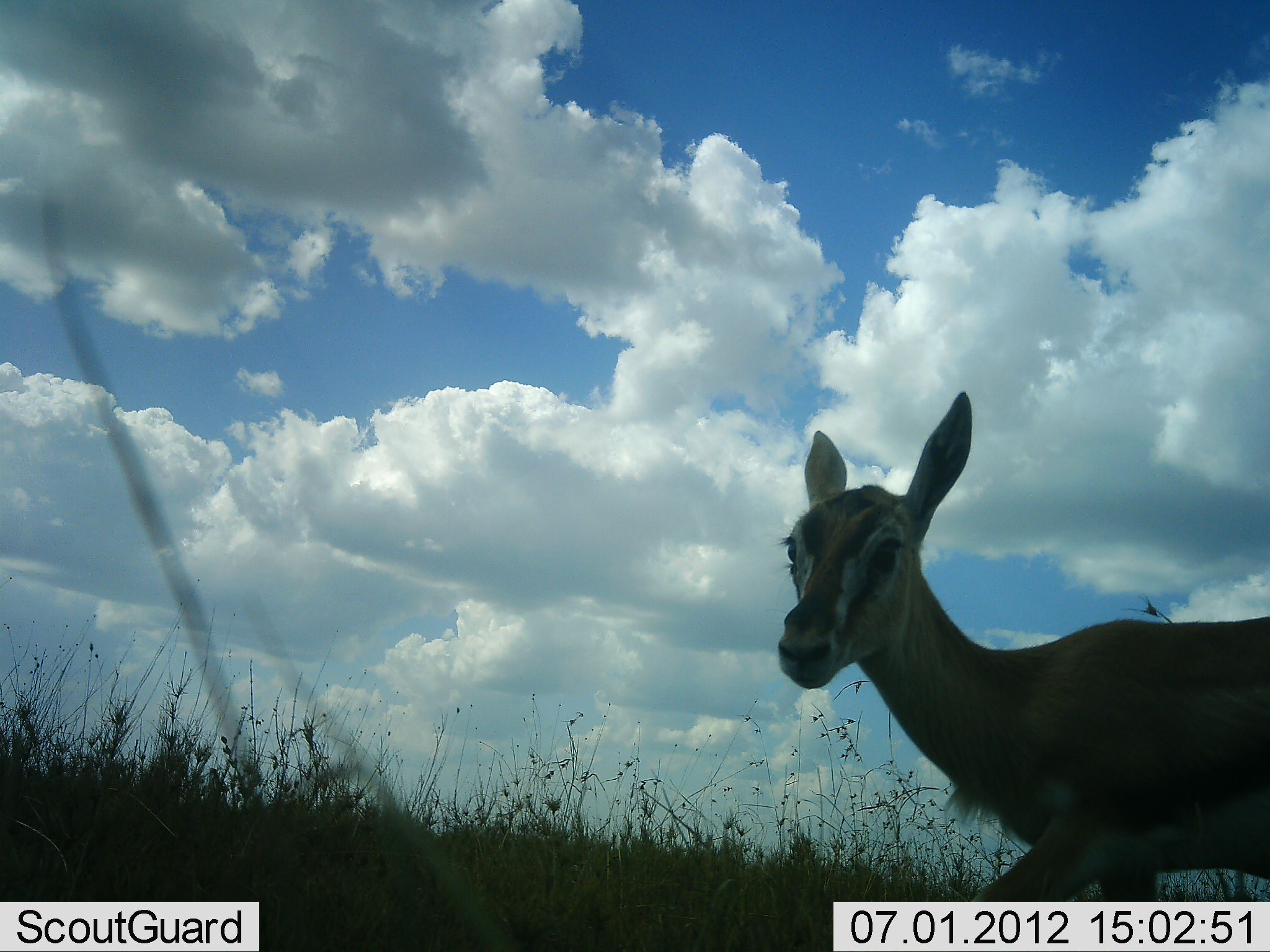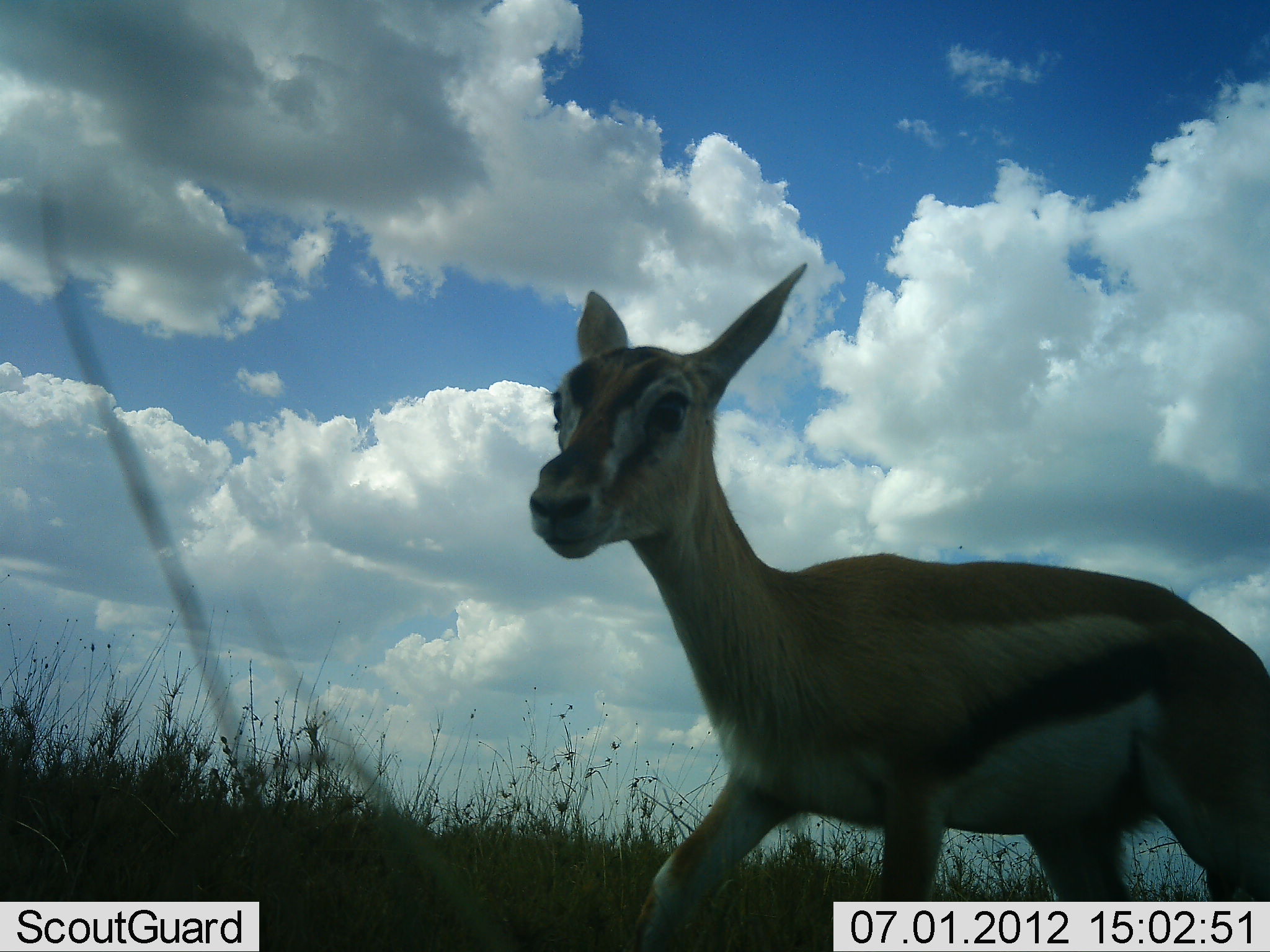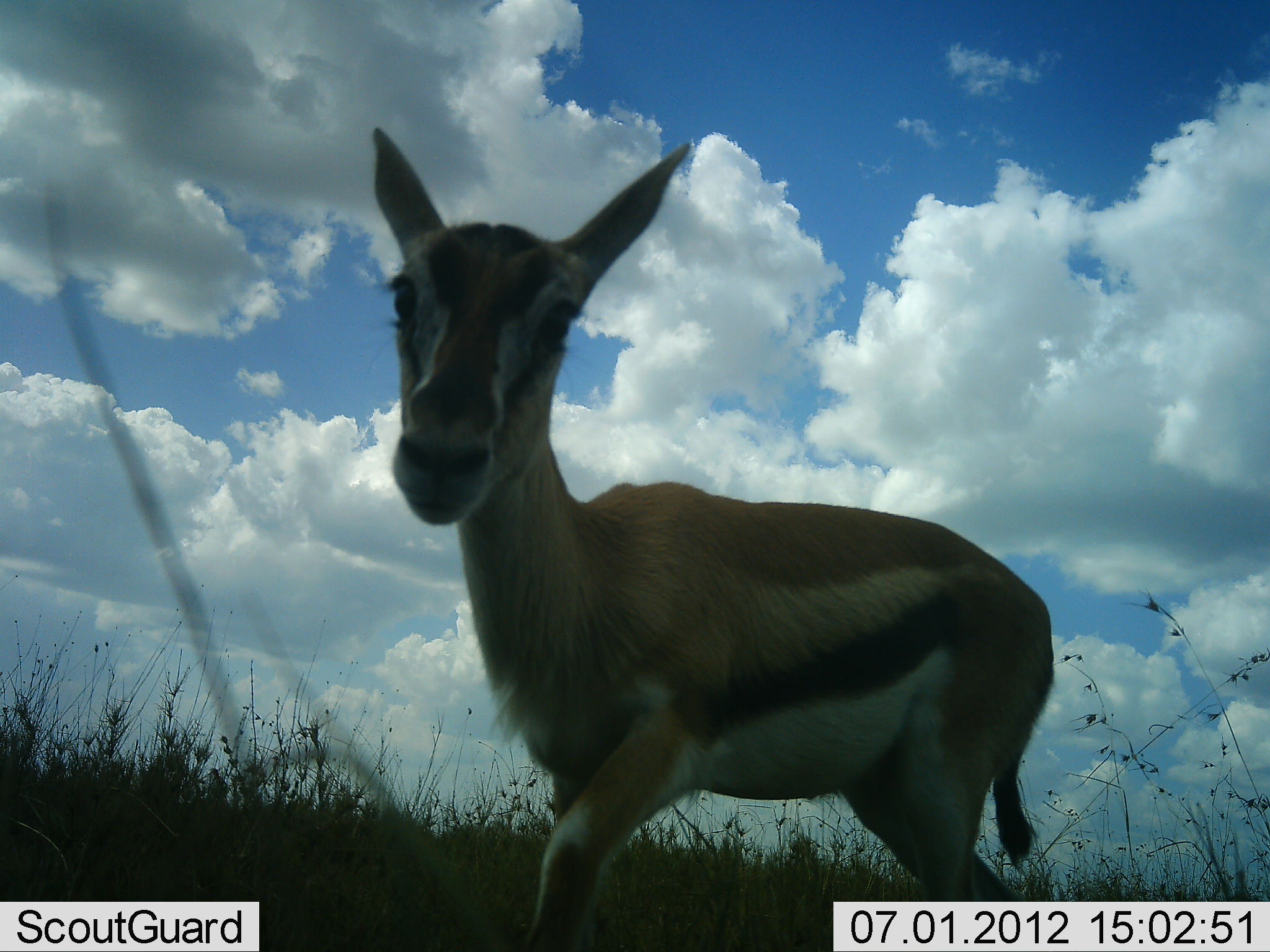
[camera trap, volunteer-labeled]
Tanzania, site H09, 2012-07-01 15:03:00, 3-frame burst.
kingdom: Animalia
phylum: Chordata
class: Mammalia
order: Artiodactyla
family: Bovidae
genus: Eudorcas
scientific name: Eudorcas thomsonii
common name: thomson's gazelle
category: gazellethomsons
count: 1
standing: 40%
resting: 0%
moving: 70%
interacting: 0%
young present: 0%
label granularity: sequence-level